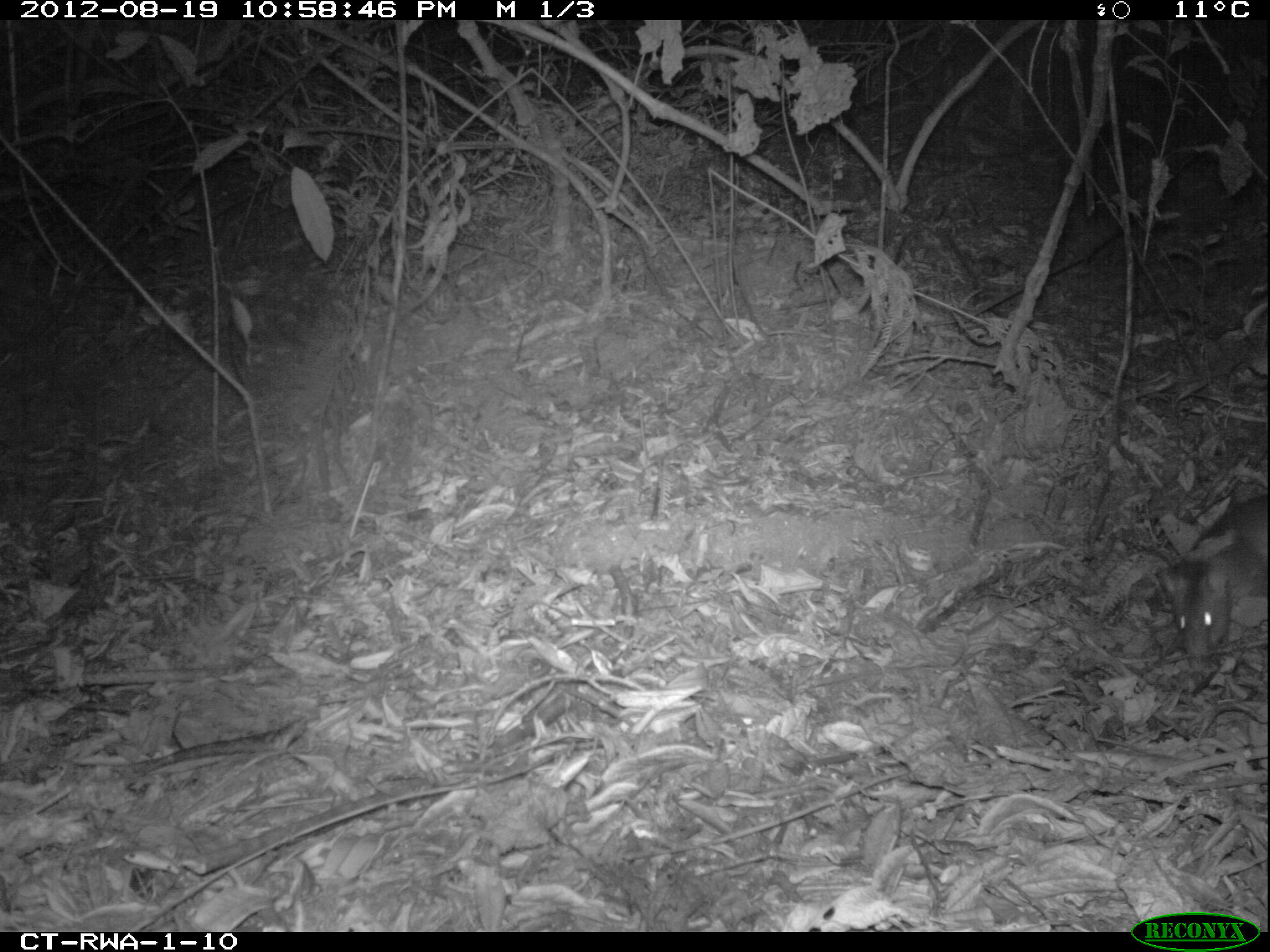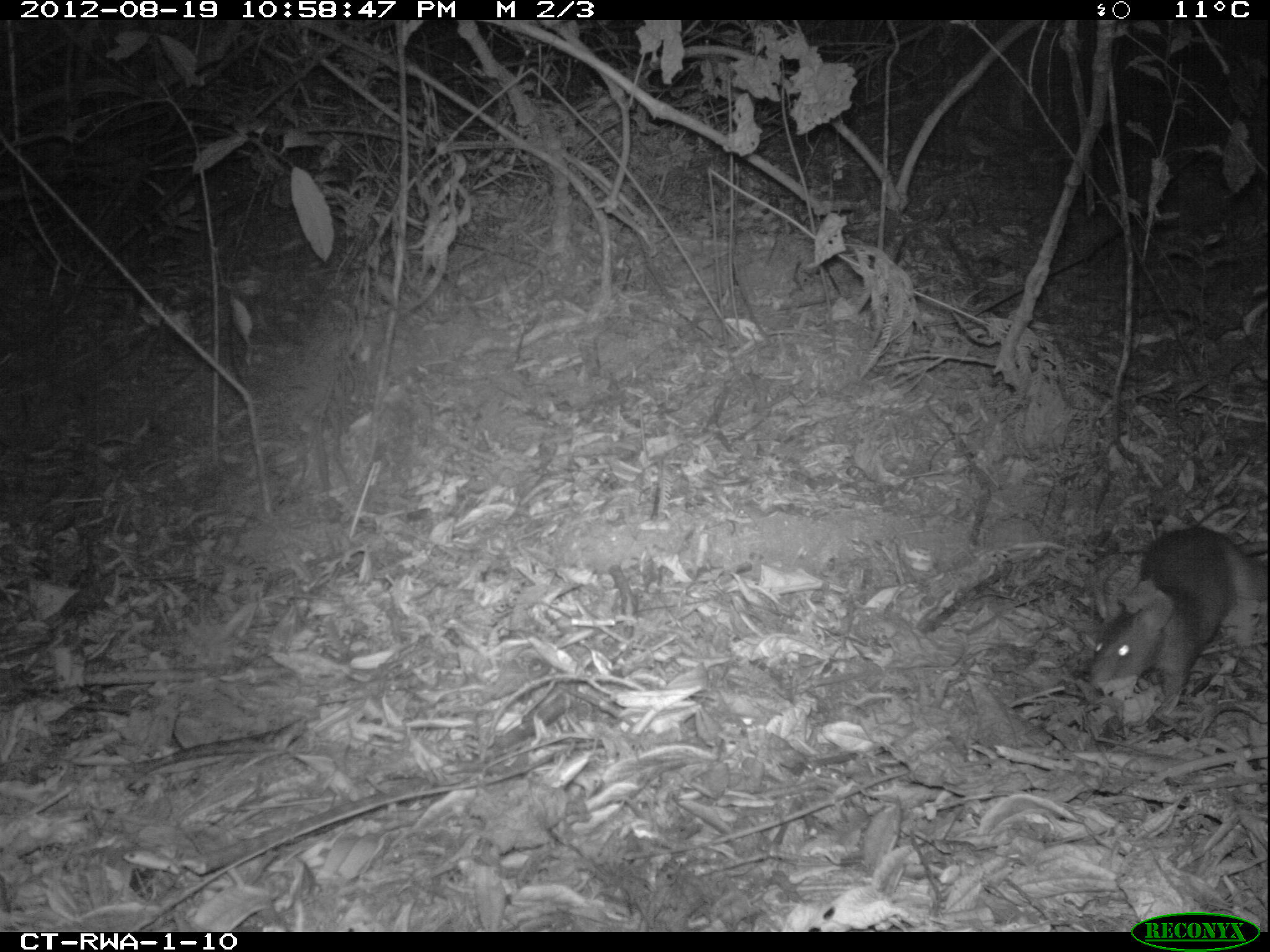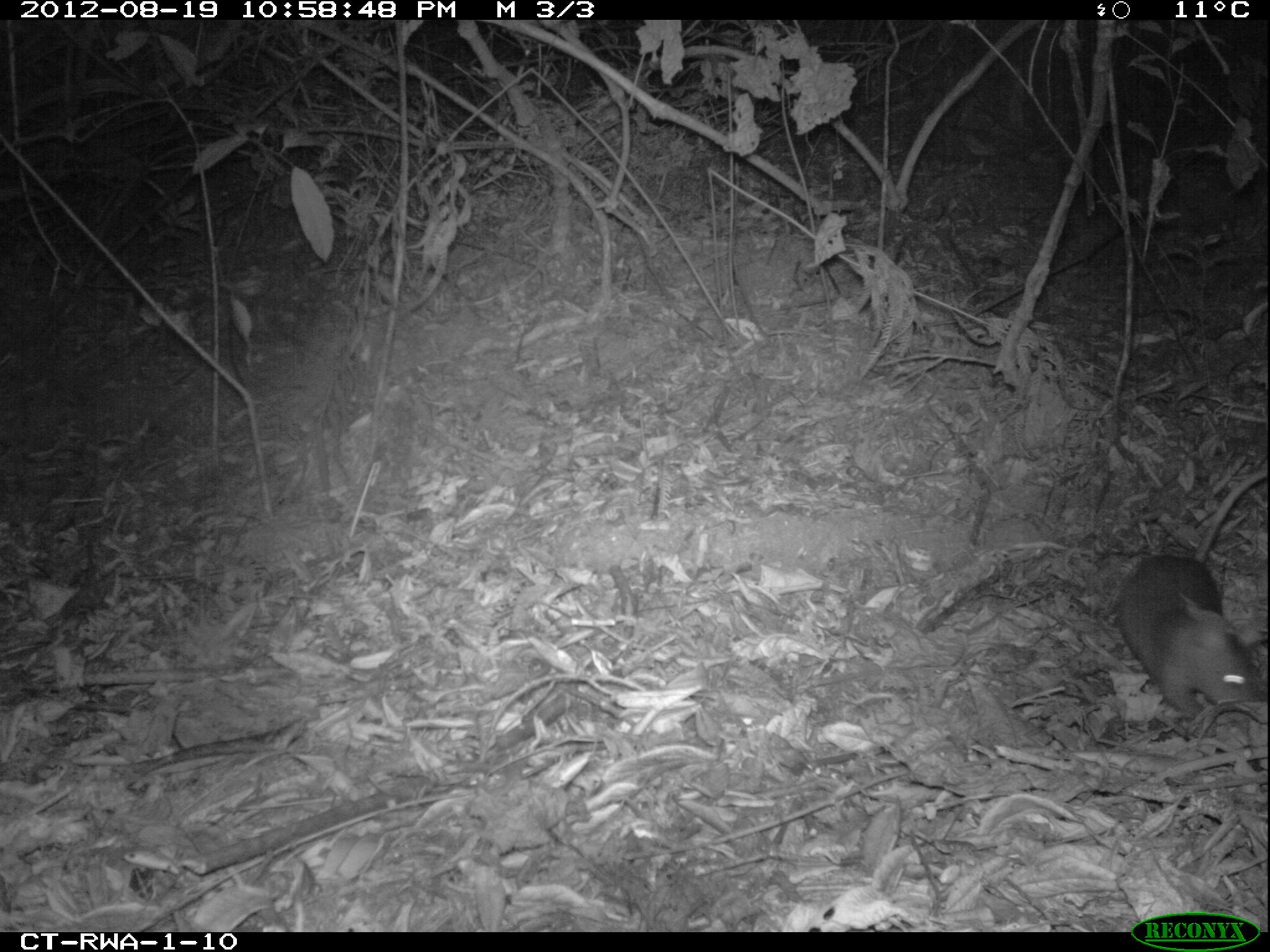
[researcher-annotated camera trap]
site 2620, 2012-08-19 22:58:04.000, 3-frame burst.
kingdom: Animalia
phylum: Chordata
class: Mammalia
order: Rodentia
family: Nesomyidae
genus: Cricetomys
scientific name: Cricetomys gambianus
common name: african giant pouched rat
Cricetomys gambianus (african giant pouched rat), count 1.